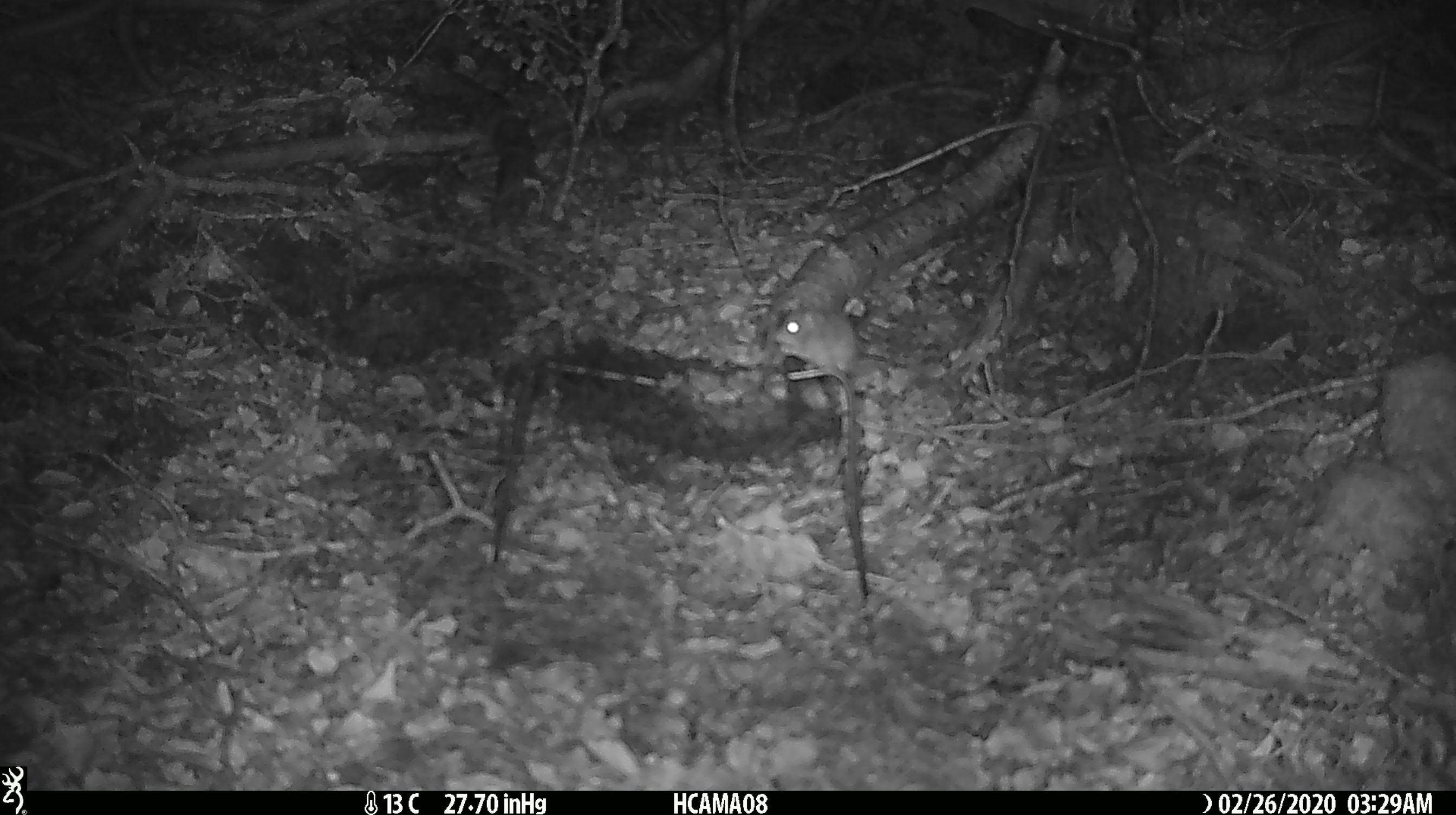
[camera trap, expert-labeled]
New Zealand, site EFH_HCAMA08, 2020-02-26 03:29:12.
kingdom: Animalia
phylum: Chordata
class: Mammalia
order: Rodentia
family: Muridae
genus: Mus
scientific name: Mus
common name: mouse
Mouse (Mus).